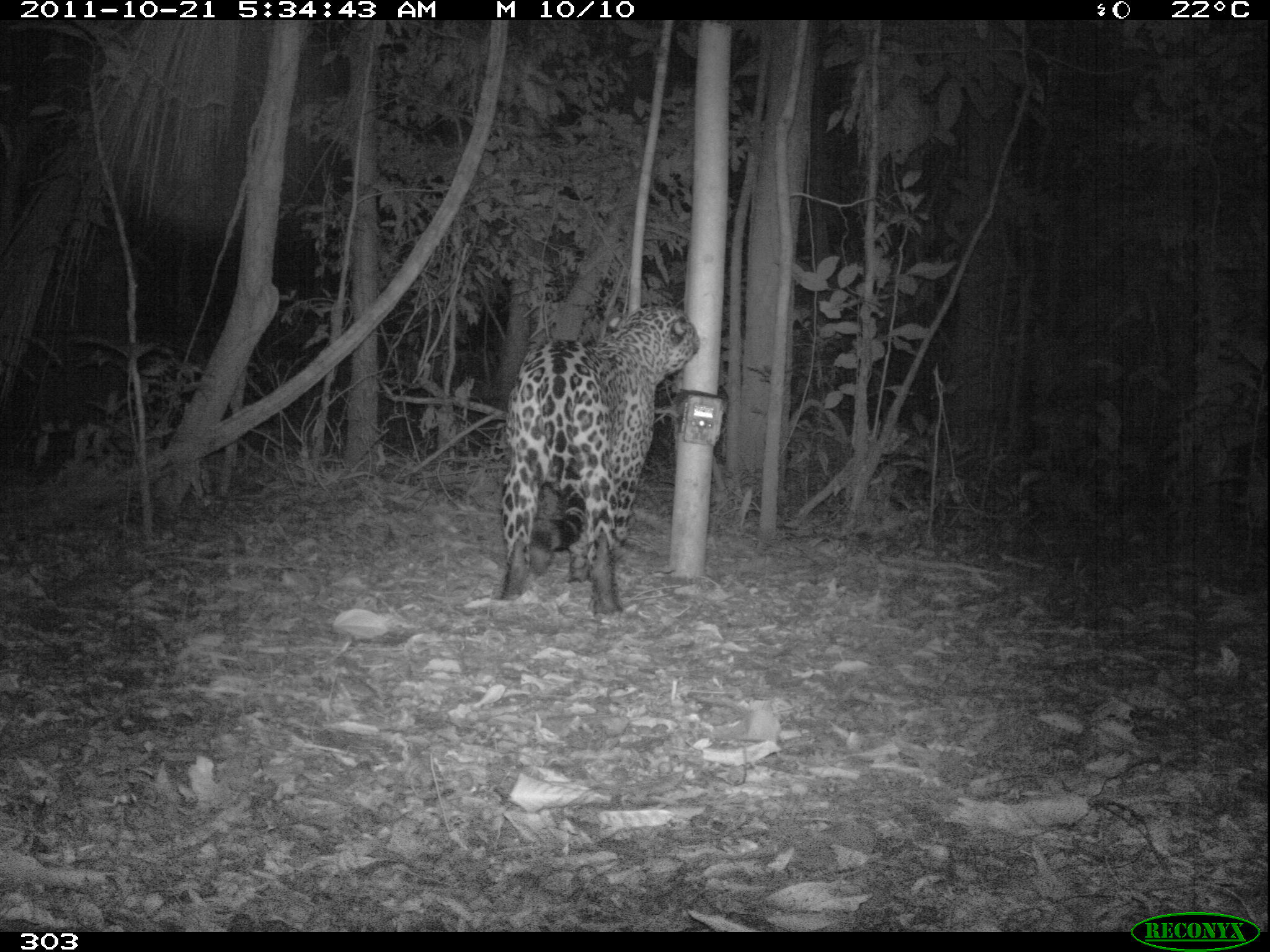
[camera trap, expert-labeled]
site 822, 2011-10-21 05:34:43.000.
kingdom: Animalia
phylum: Chordata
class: Mammalia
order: Carnivora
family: Felidae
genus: Panthera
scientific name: Panthera onca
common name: jaguar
Panthera onca (jaguar).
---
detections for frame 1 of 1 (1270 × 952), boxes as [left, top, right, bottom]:
panthera onca: [497, 304, 699, 616]